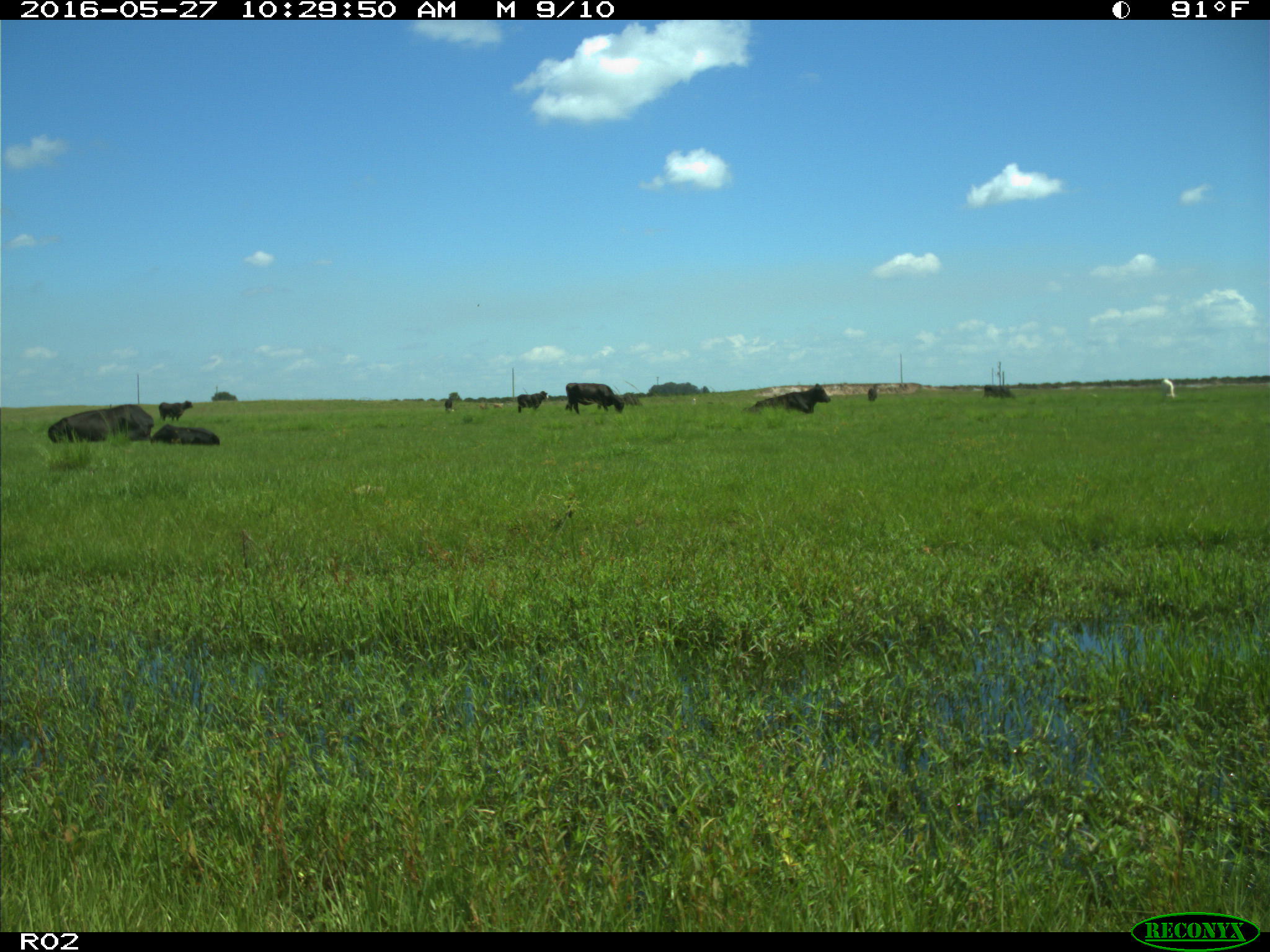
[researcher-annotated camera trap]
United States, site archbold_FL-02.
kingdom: Animalia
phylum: Chordata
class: Mammalia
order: Artiodactyla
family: Bovidae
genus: Bos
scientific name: Bos taurus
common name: domestic cow